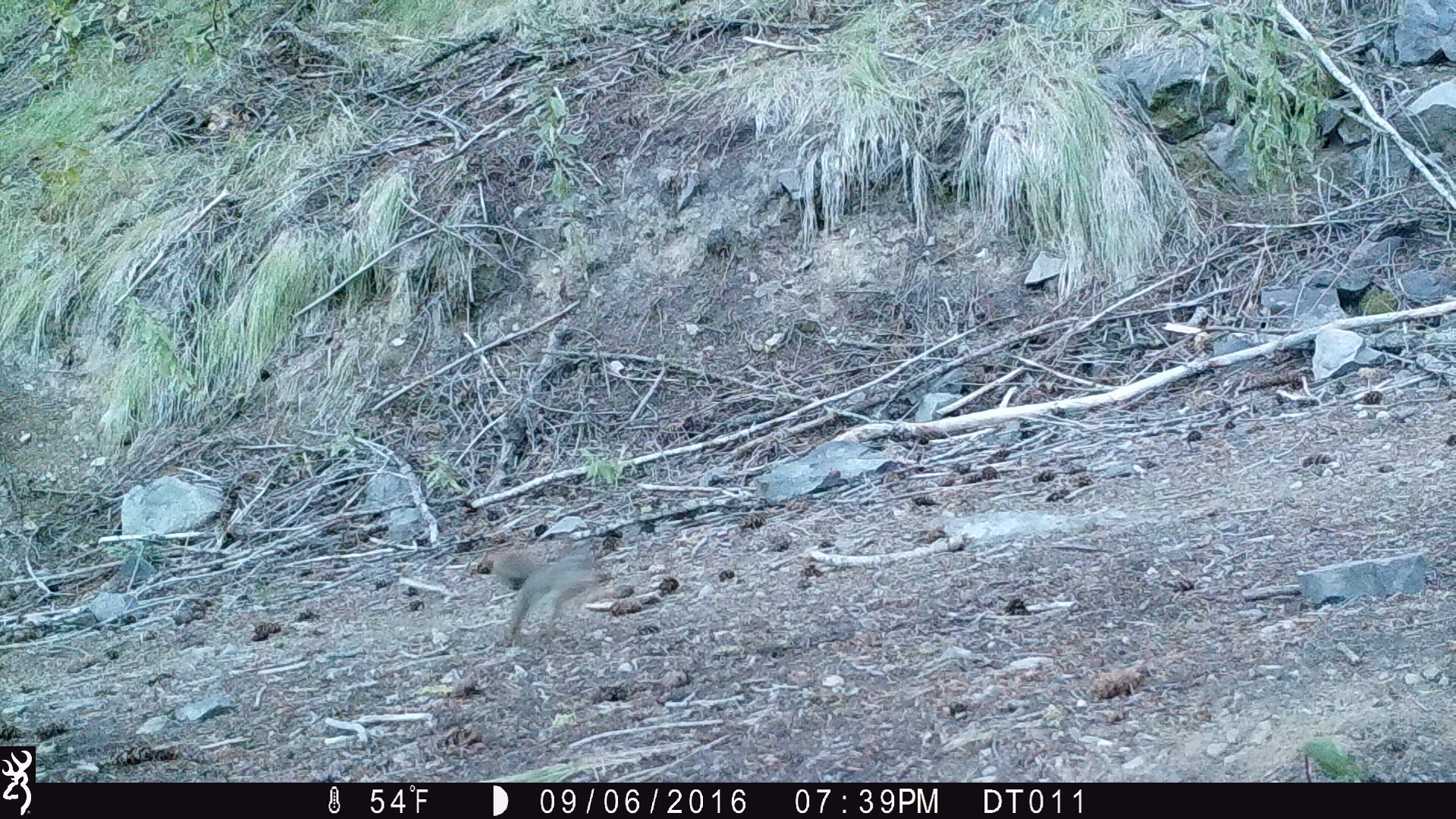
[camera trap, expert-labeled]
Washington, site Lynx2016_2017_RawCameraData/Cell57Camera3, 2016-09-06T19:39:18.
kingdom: Animalia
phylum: Chordata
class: Mammalia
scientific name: Mammalia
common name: small mammal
Small mammal (Mammalia). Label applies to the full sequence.